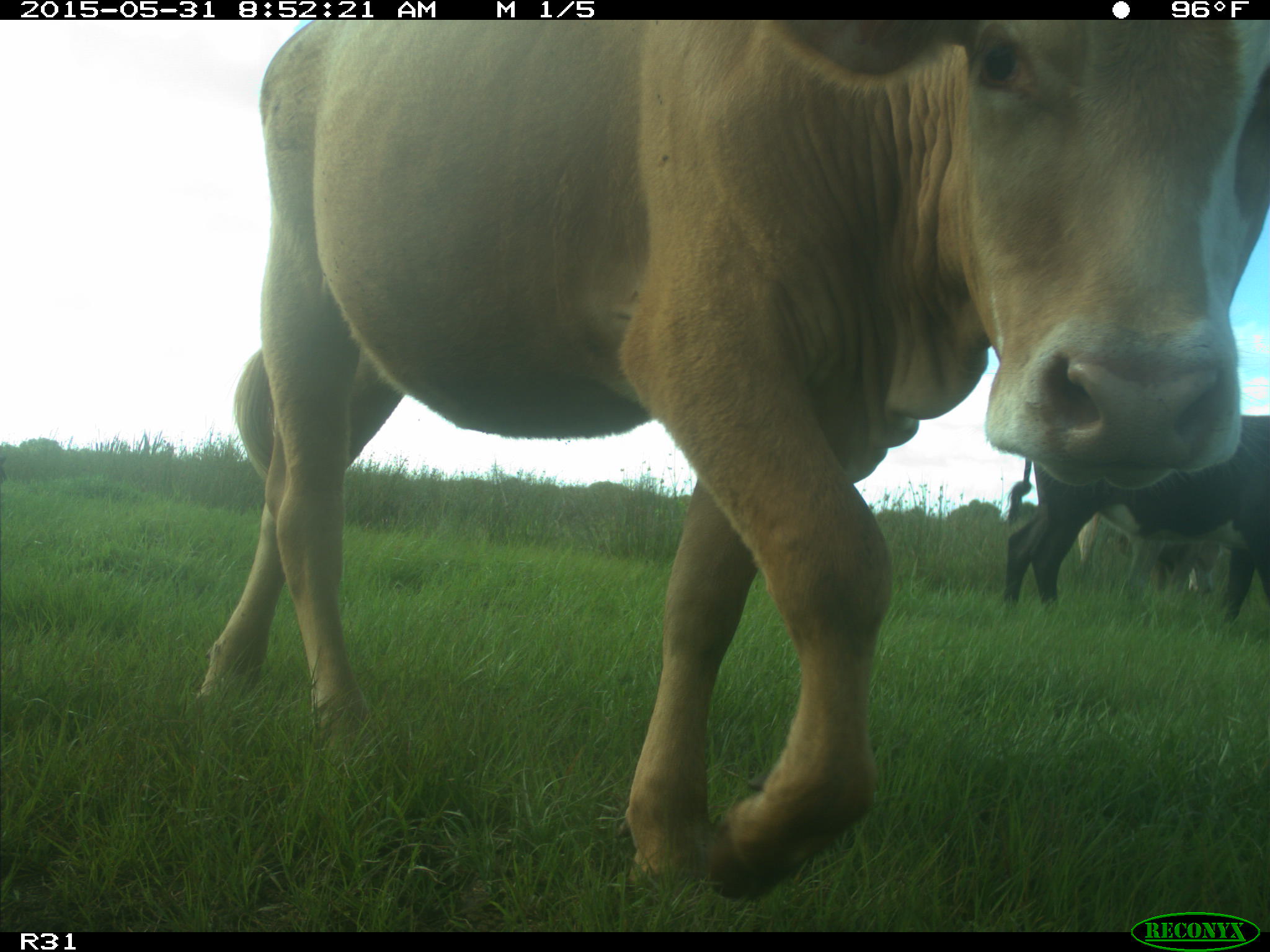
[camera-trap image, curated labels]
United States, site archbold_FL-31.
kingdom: Animalia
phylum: Chordata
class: Mammalia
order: Artiodactyla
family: Bovidae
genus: Bos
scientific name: Bos taurus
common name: domestic cow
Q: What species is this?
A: Bos taurus (domestic cow).